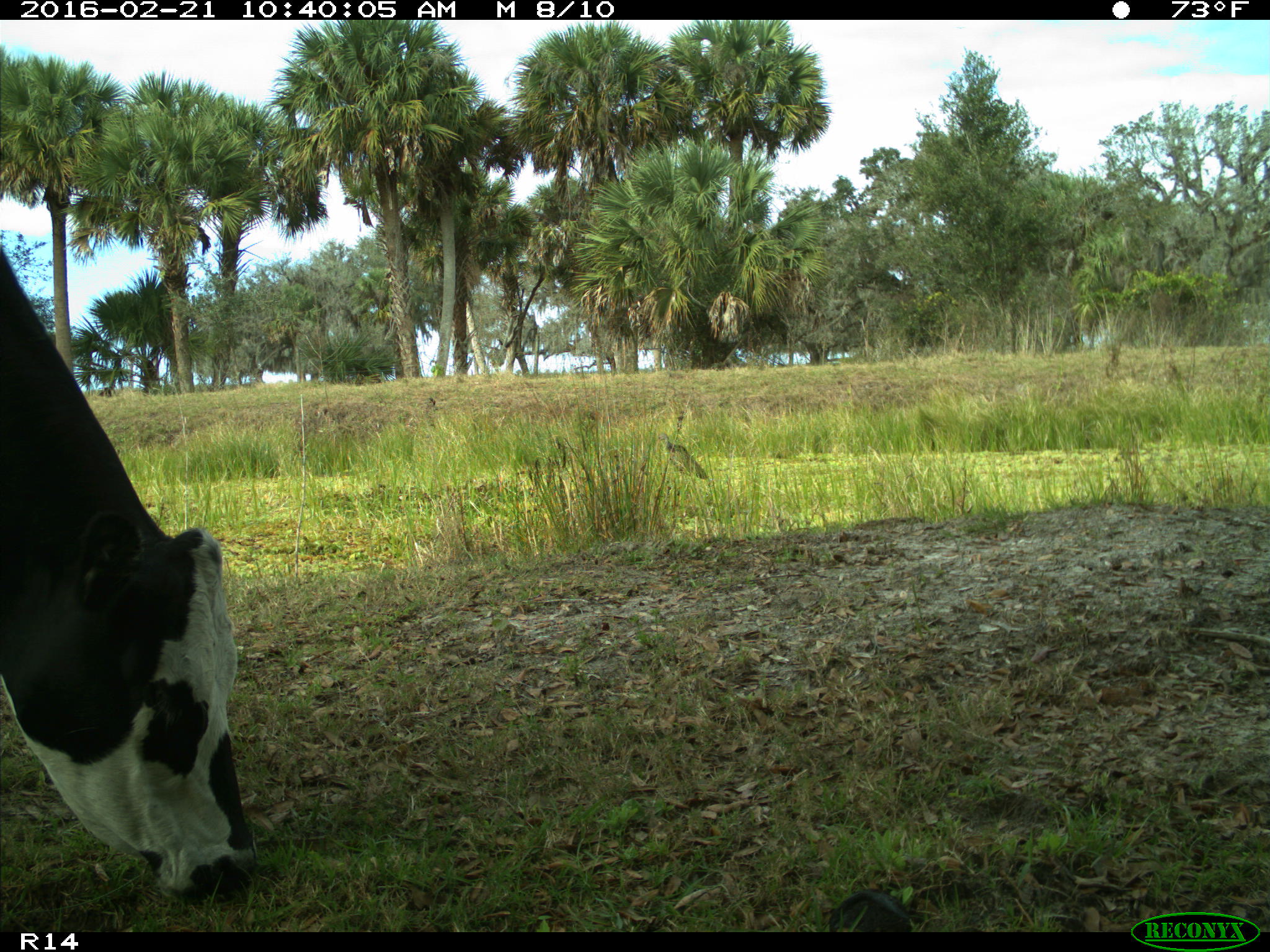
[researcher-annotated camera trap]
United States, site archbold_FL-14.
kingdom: Animalia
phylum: Chordata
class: Mammalia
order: Artiodactyla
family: Bovidae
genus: Bos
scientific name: Bos taurus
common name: domestic cow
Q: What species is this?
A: Bos taurus (domestic cow).